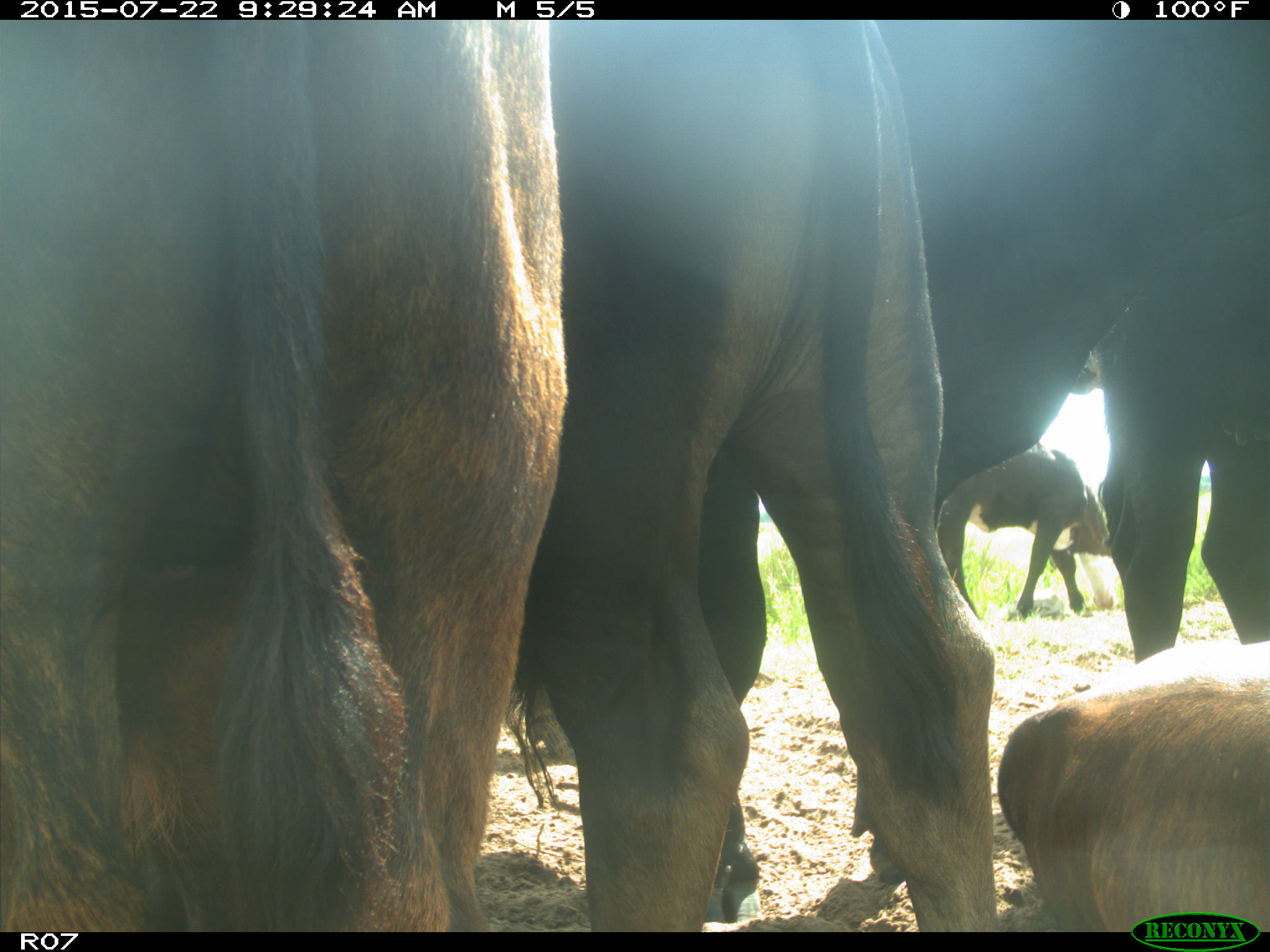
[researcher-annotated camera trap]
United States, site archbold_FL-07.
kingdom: Animalia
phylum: Chordata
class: Mammalia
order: Artiodactyla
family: Bovidae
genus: Bos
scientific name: Bos taurus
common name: domestic cow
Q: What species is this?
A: Bos taurus (domestic cow).